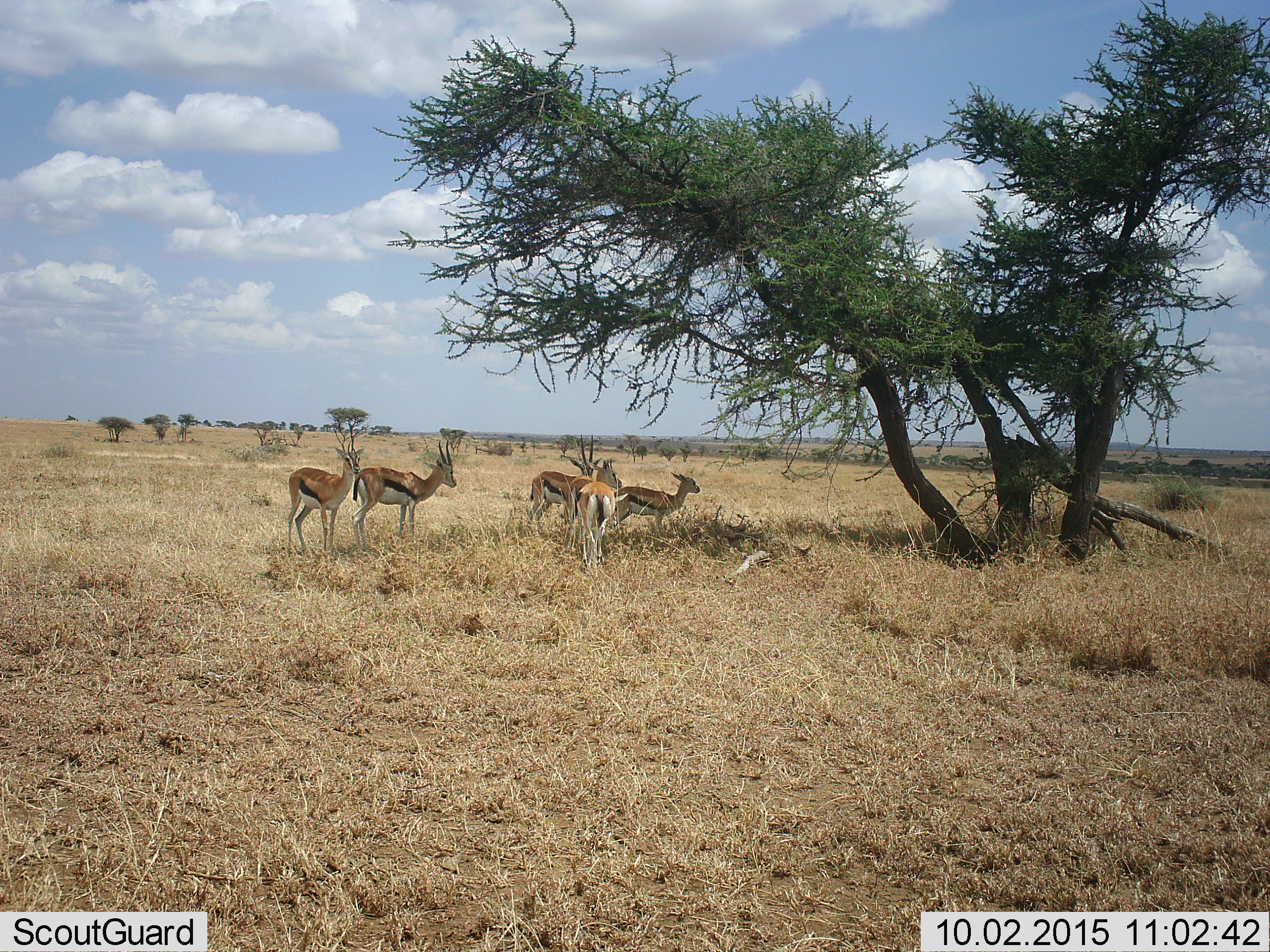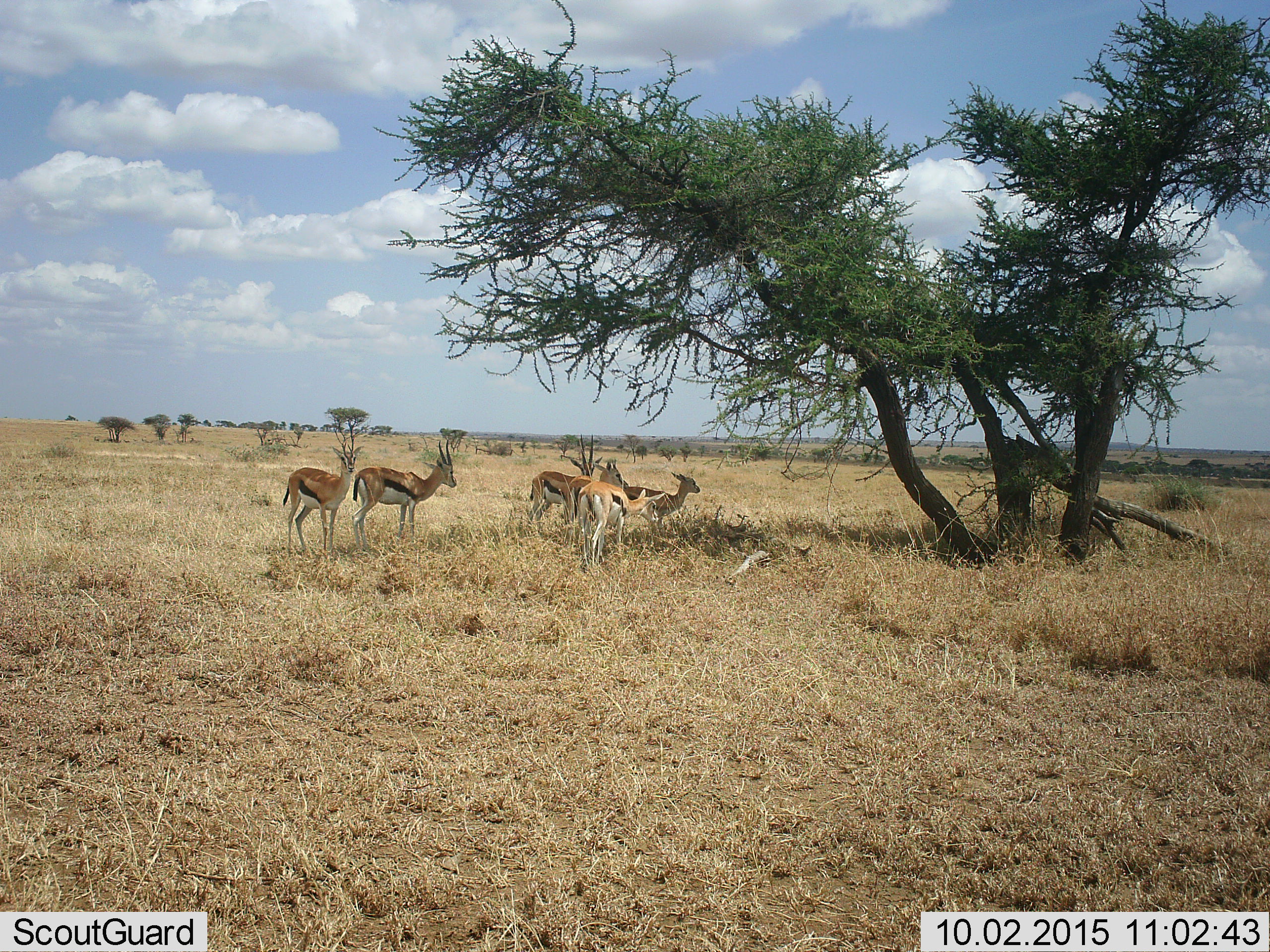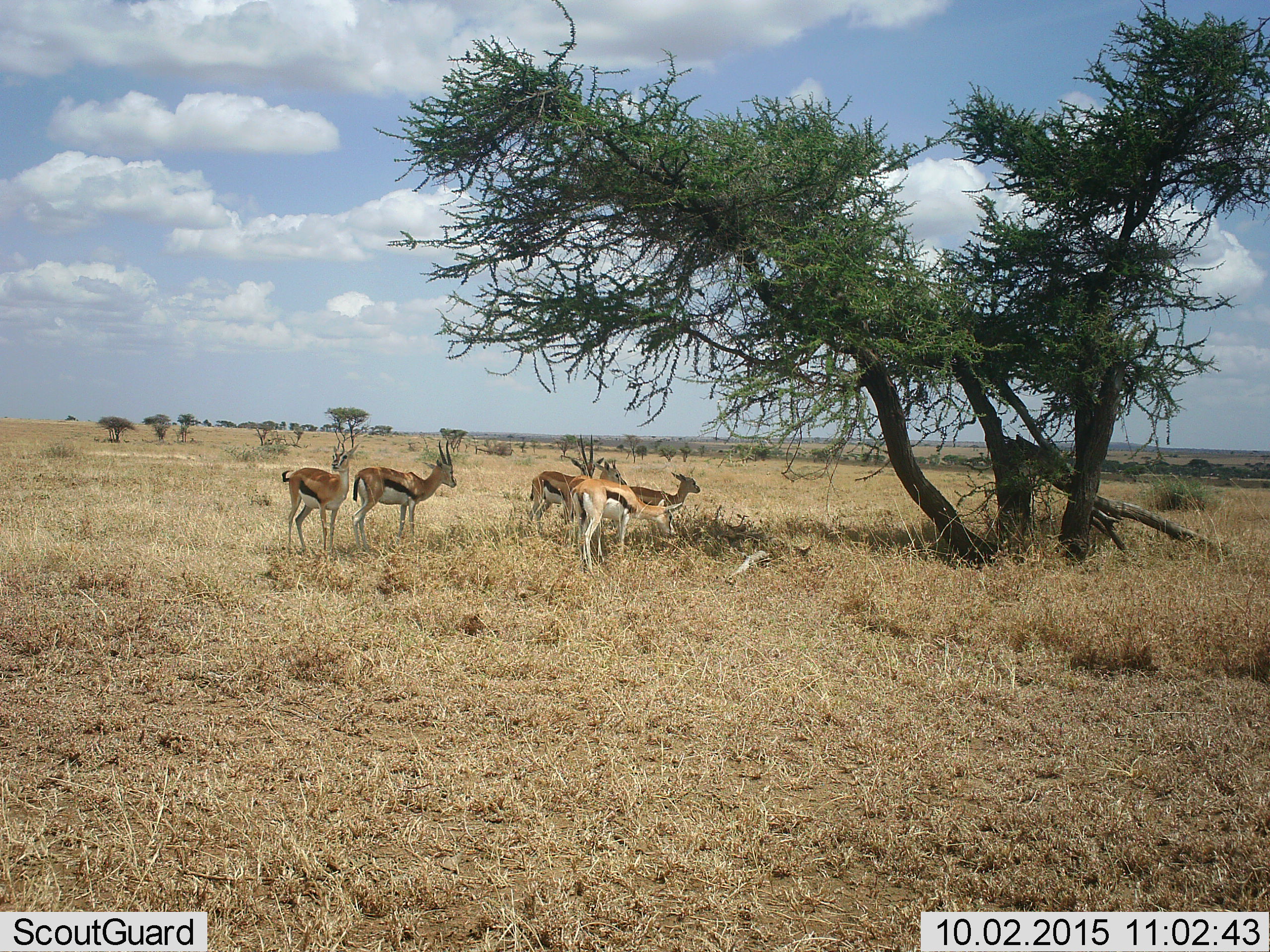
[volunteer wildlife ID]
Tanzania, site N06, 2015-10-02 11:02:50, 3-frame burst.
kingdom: Animalia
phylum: Chordata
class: Mammalia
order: Artiodactyla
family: Bovidae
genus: Eudorcas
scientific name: Eudorcas thomsonii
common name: thomson's gazelle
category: gazellethomsons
Gazellethomsons (thomson's gazelle) (Eudorcas thomsonii), count 5. Behavior (volunteer vote fractions): standing 100%, resting 10%, moving 20%, interacting 0%. Young present (vote fraction): 30%. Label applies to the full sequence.